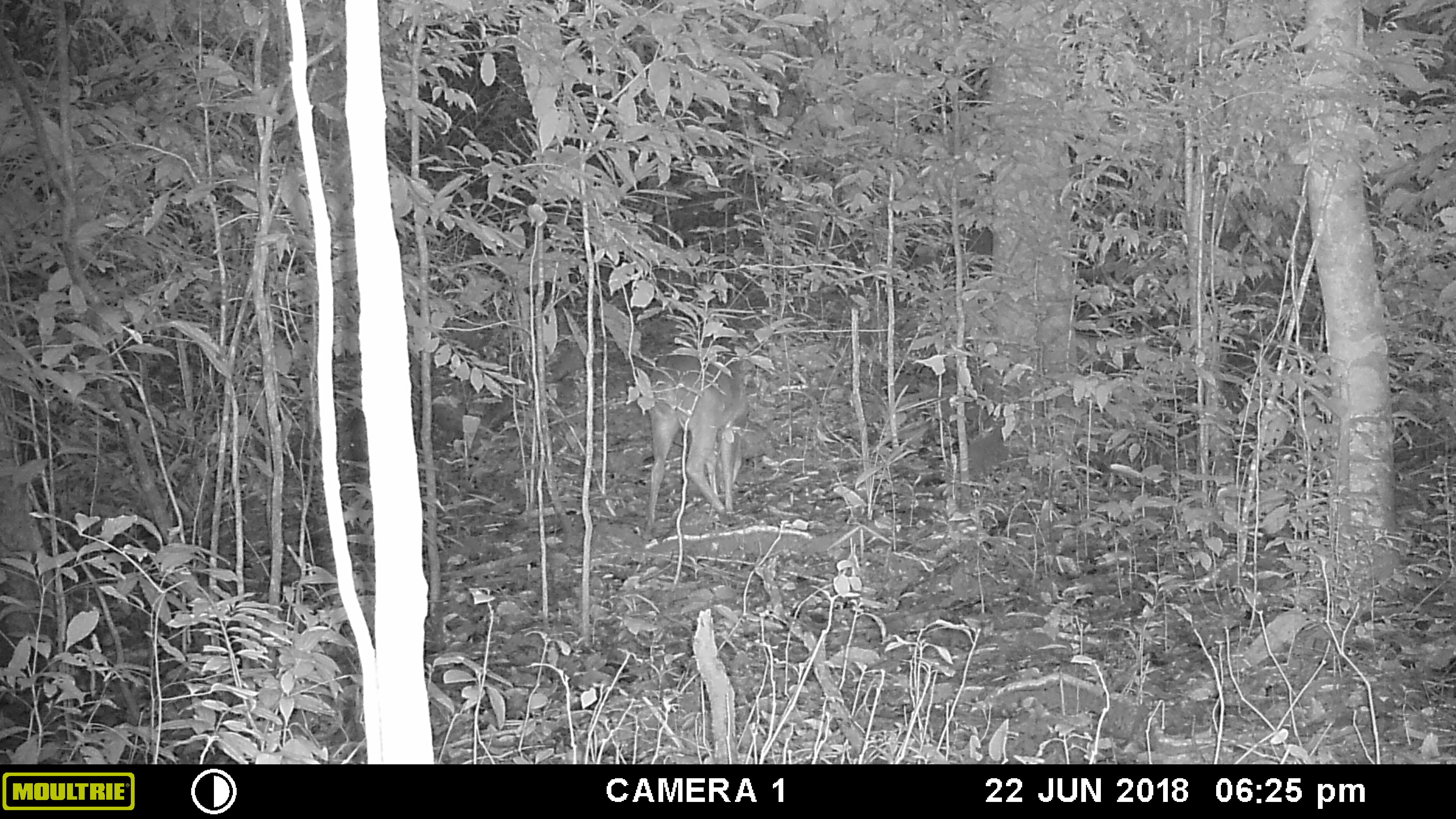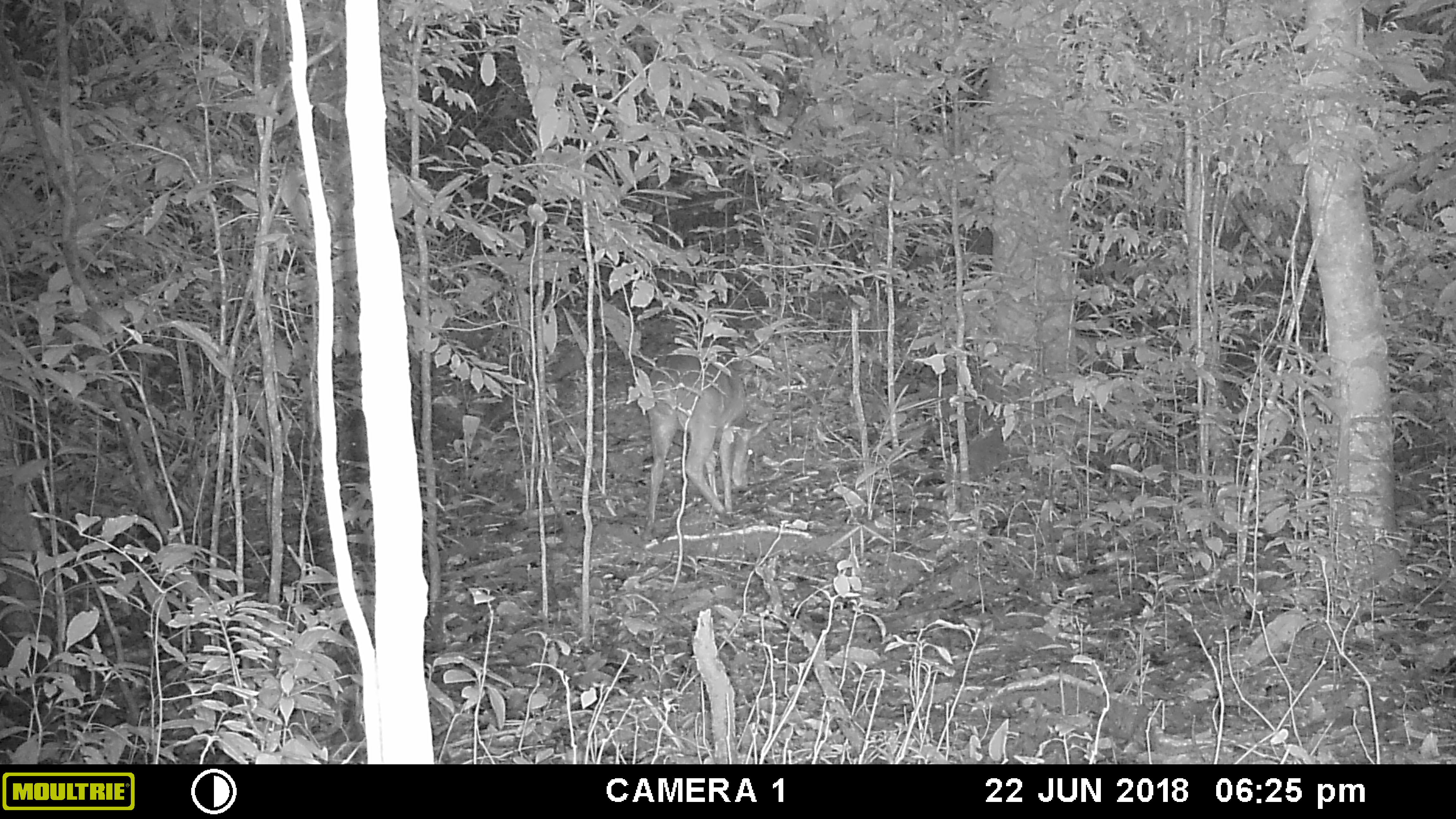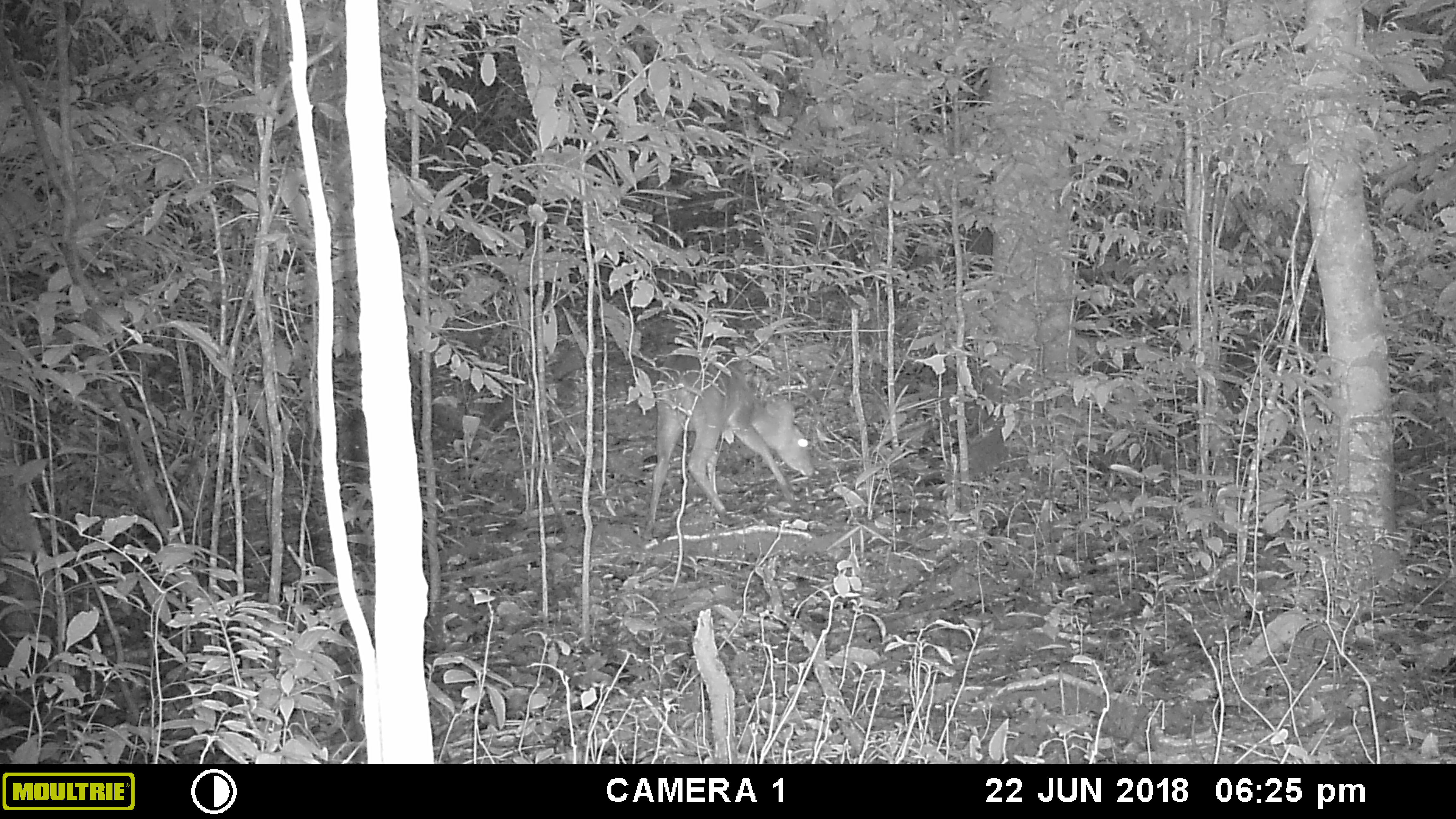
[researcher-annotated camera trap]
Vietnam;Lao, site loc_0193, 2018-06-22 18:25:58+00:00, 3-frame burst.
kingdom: Animalia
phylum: Chordata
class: Mammalia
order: Artiodactyla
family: Cervidae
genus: Muntiacus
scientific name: Muntiacus vuquangensis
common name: large-antlered muntjac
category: large antlered muntjac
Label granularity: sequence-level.